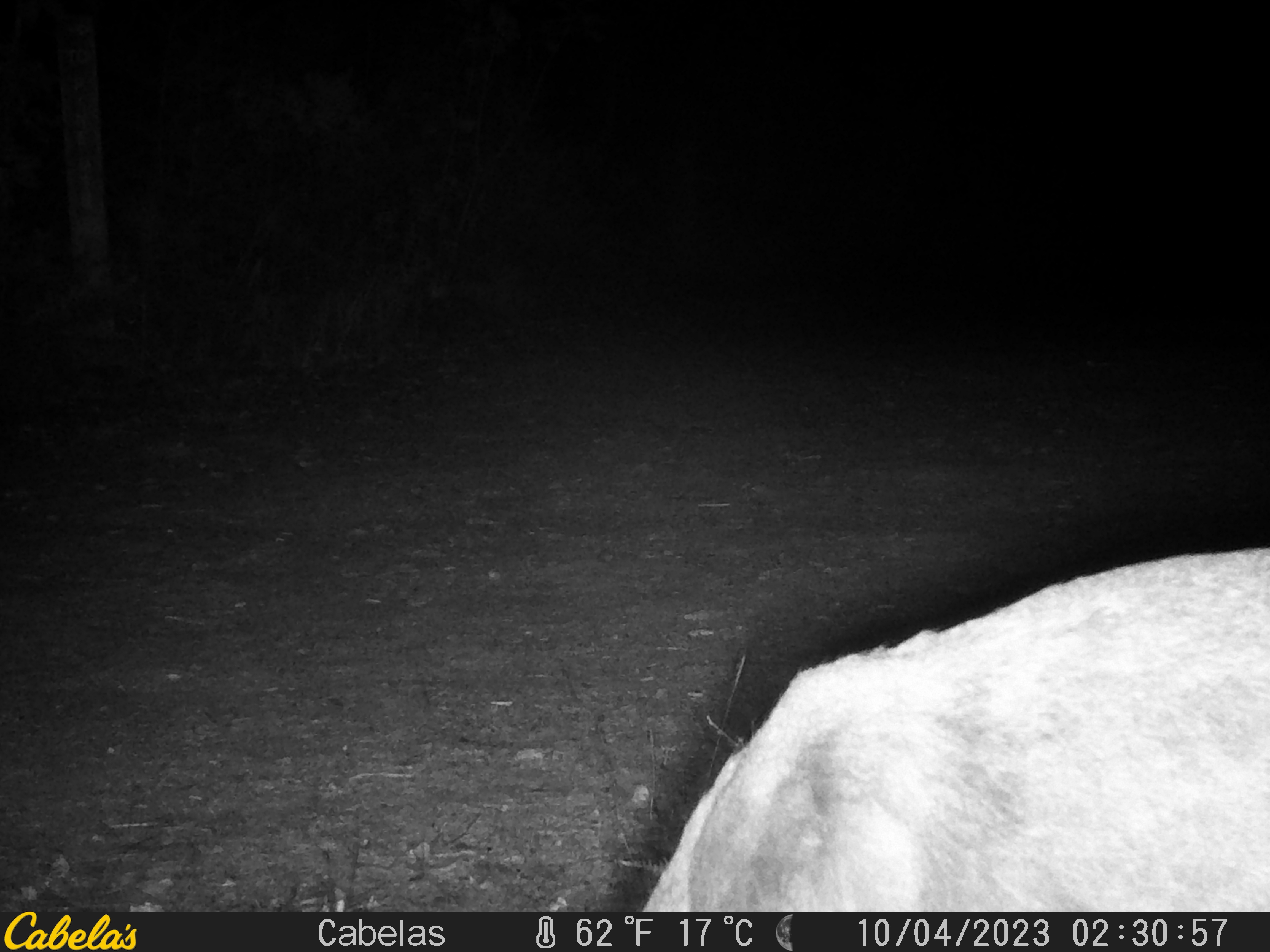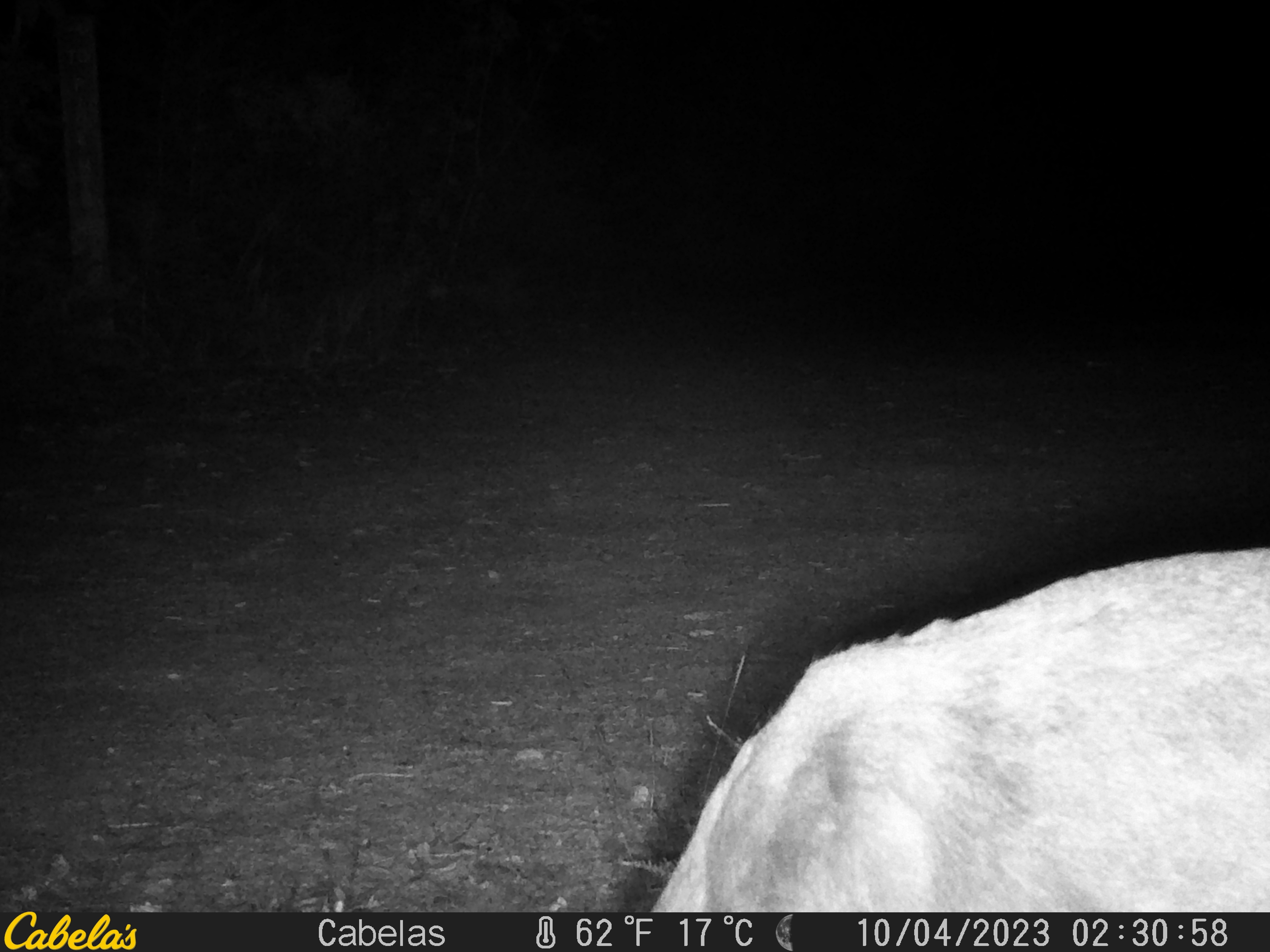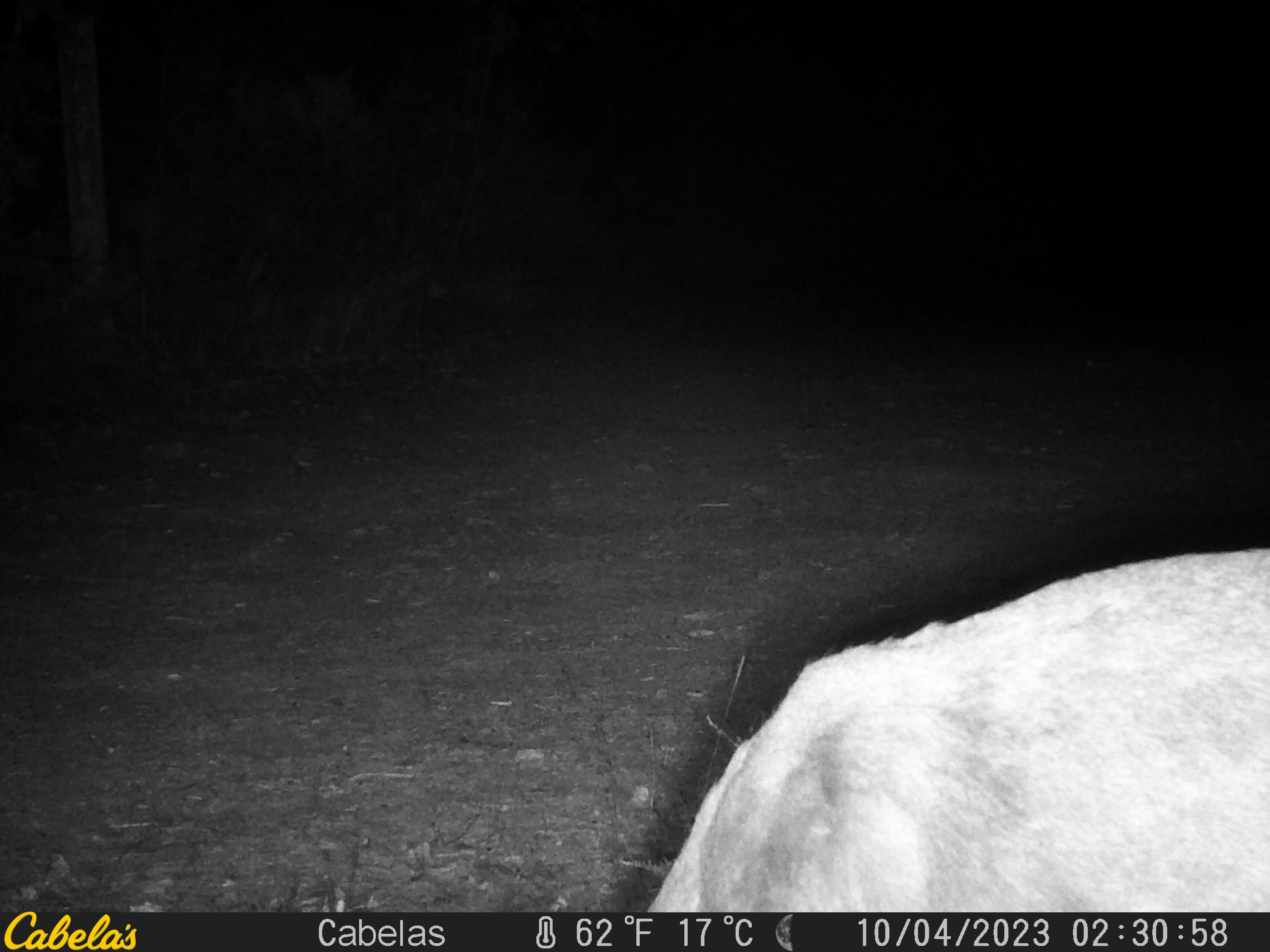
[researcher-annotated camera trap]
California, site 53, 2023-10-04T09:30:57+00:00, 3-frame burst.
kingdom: Animalia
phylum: Chordata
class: Mammalia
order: Artiodactyla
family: Cervidae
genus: Odocoileus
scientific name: Odocoileus hemionus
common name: mule deer